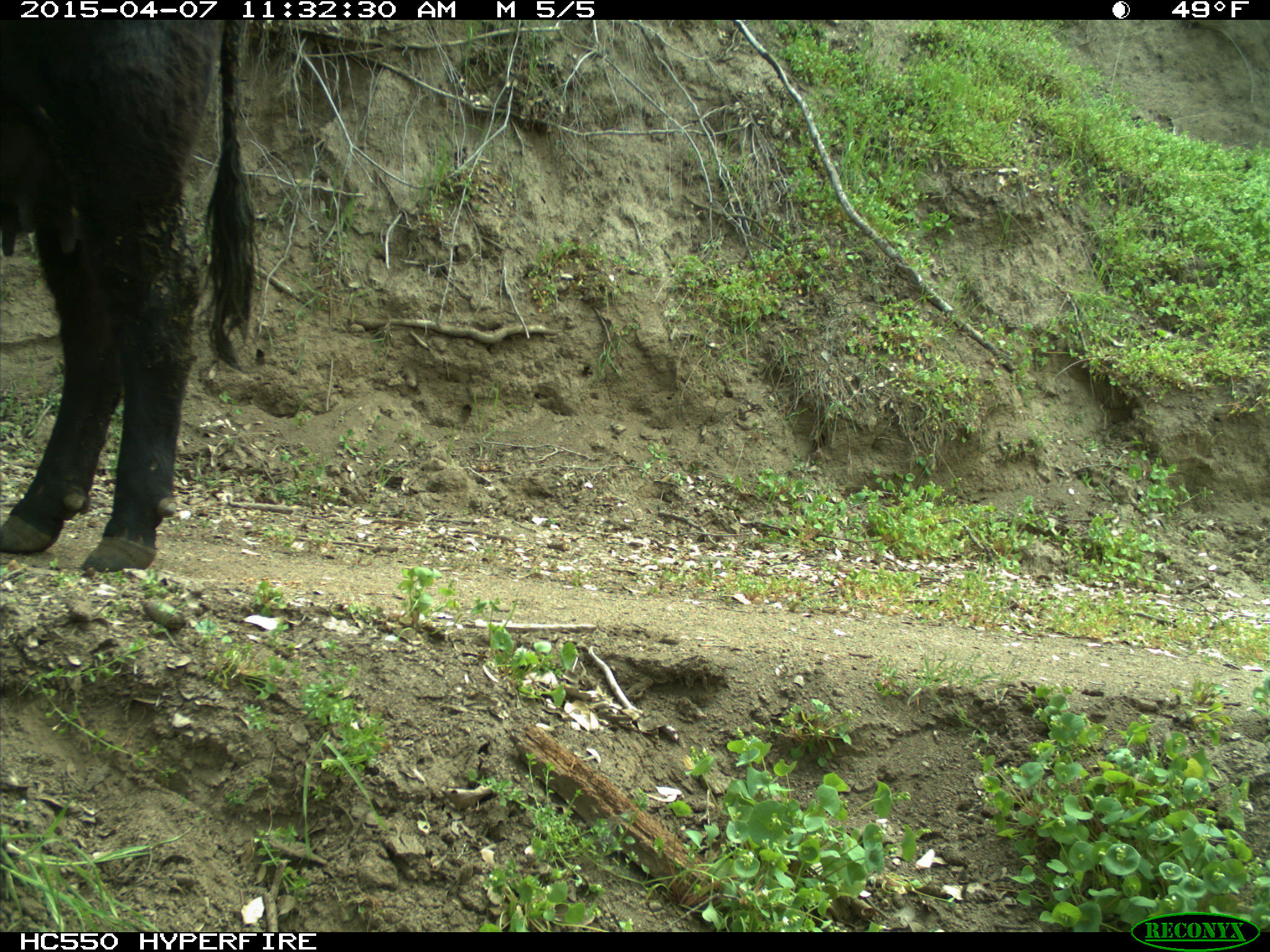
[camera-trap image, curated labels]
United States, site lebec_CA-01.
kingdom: Animalia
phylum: Chordata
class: Mammalia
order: Artiodactyla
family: Bovidae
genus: Bos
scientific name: Bos taurus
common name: domestic cow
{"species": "Bos taurus (domestic cow)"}